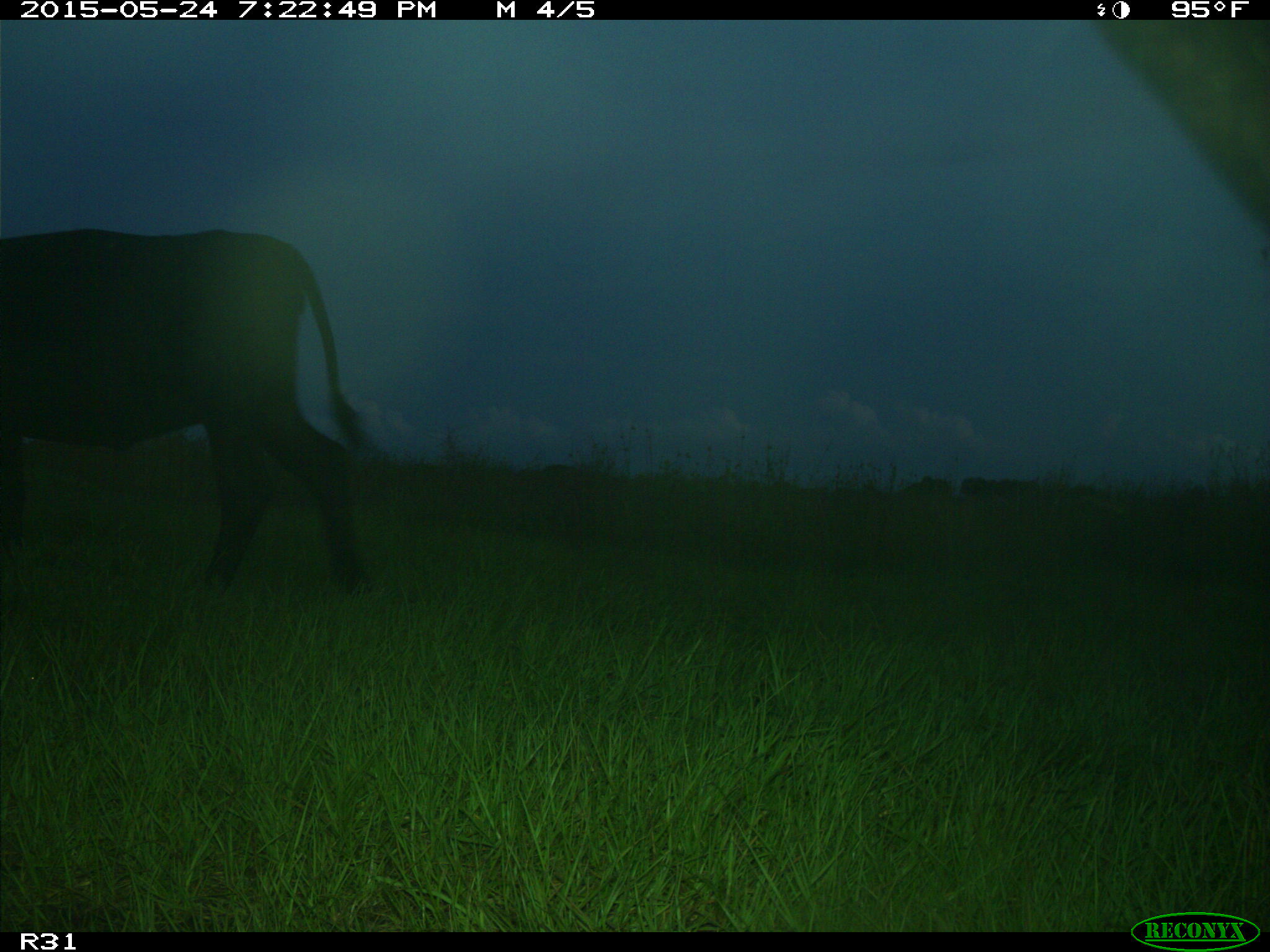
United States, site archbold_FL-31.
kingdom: Animalia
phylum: Chordata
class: Mammalia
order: Artiodactyla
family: Bovidae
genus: Bos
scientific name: Bos taurus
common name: domestic cow